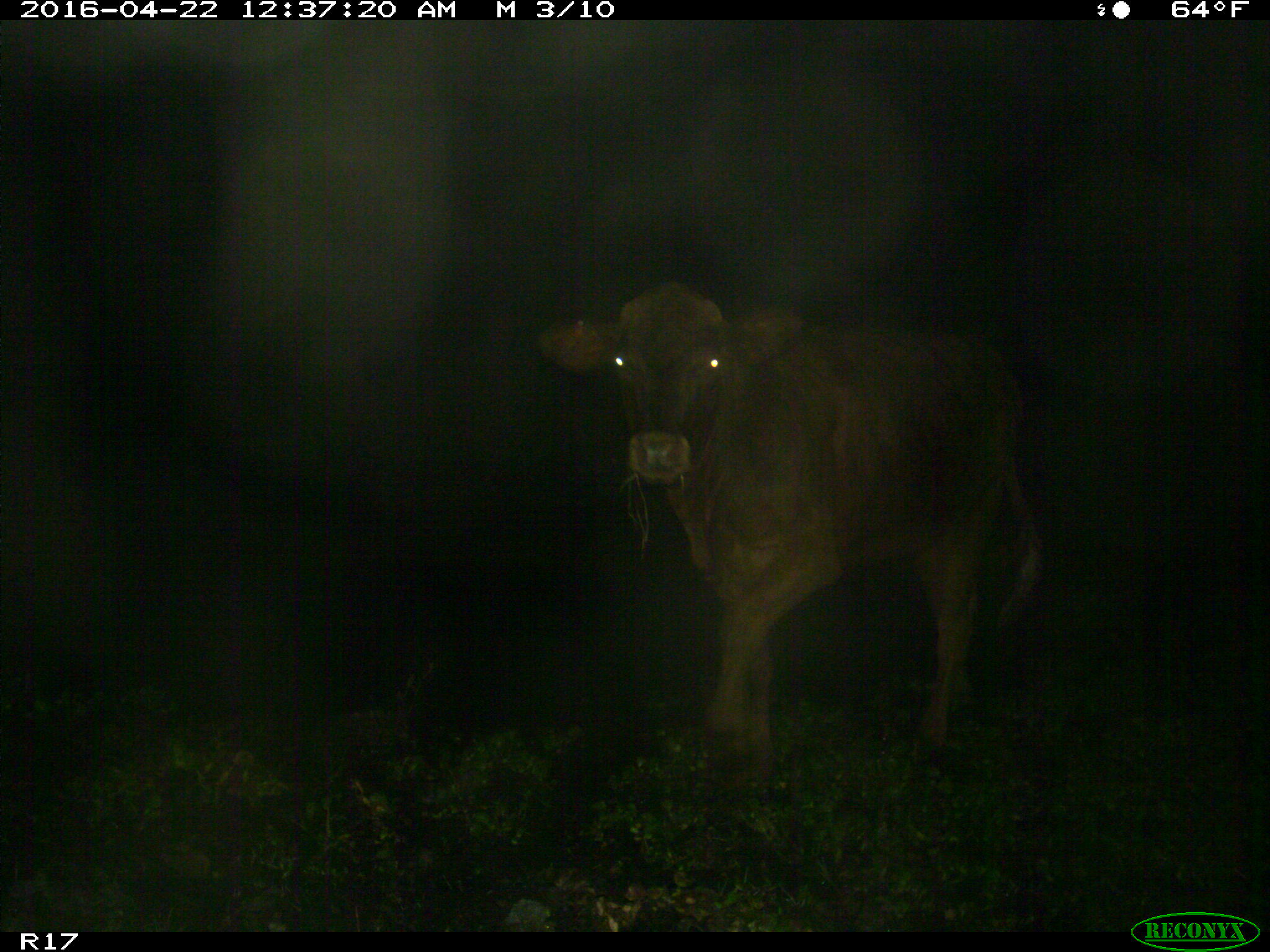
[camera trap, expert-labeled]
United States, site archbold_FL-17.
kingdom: Animalia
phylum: Chordata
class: Mammalia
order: Artiodactyla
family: Bovidae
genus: Bos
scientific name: Bos taurus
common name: domestic cow